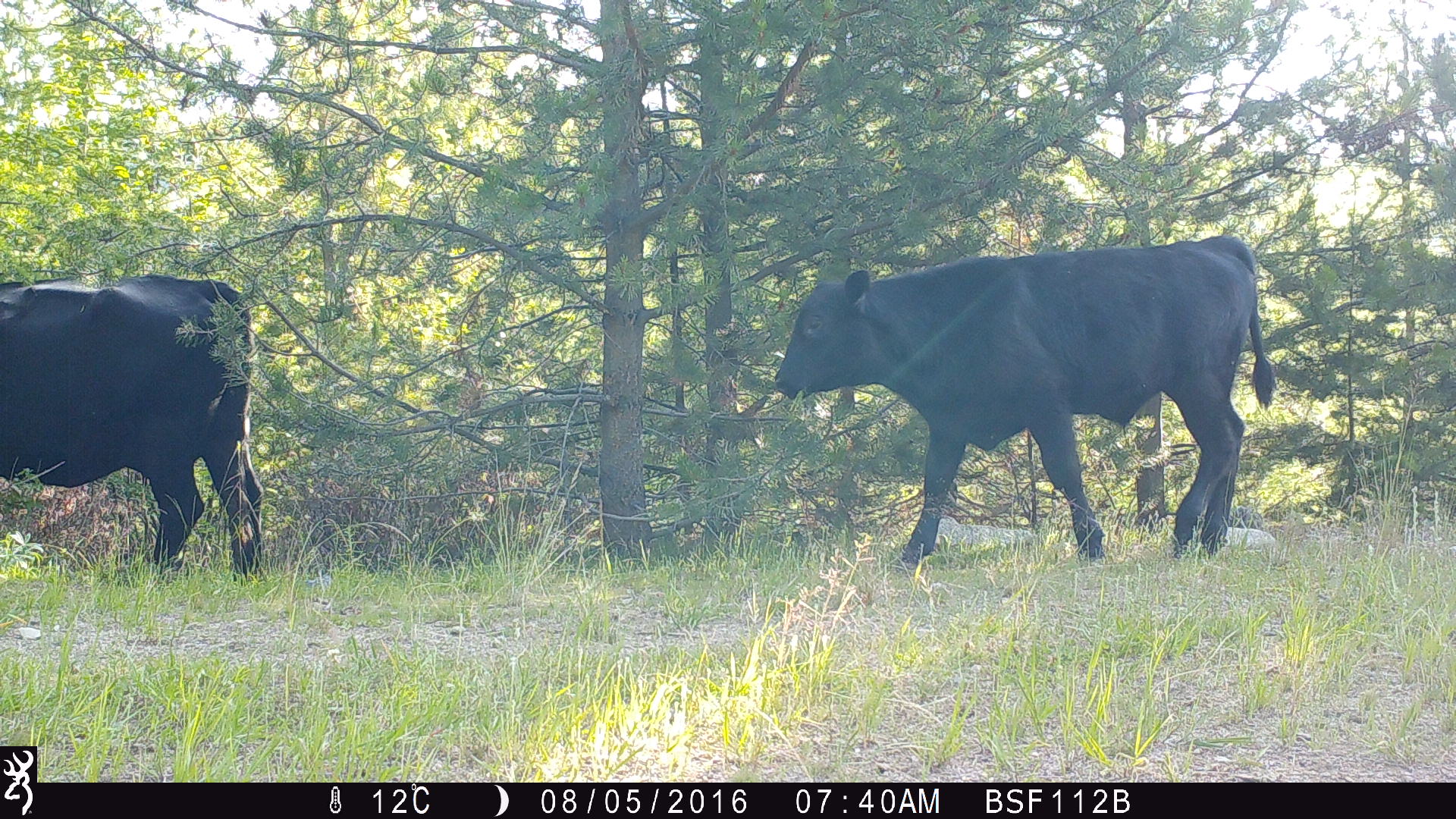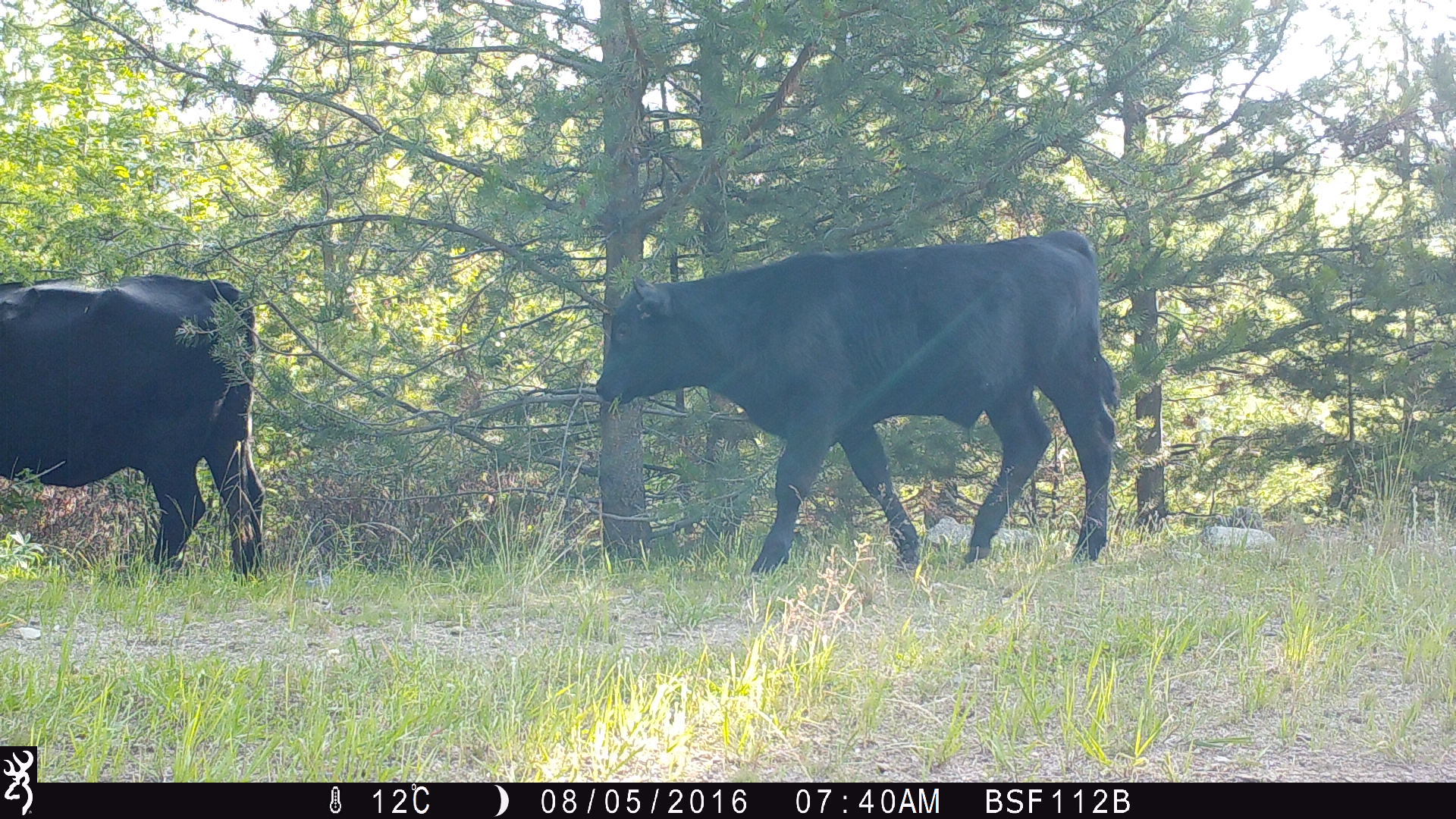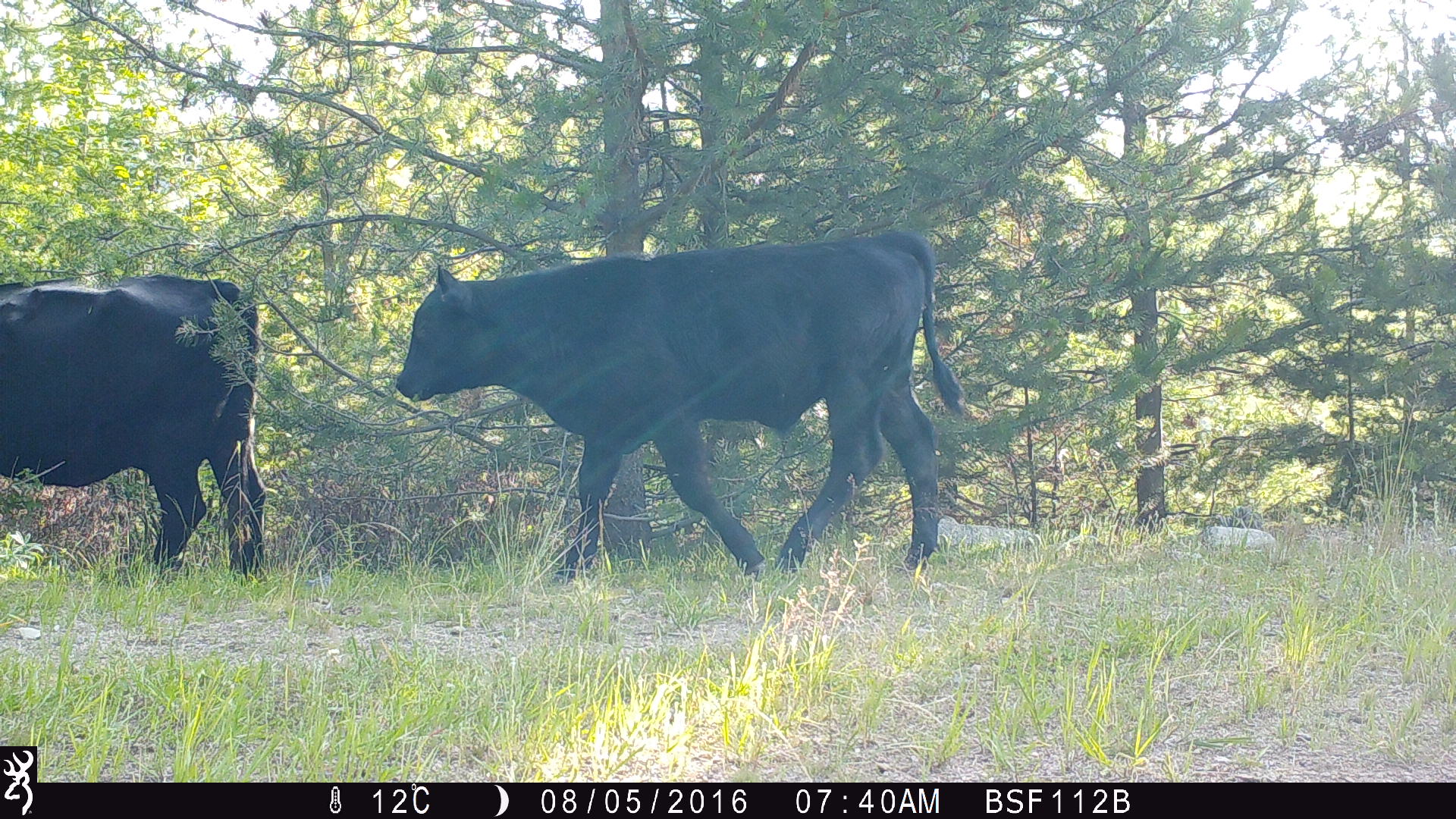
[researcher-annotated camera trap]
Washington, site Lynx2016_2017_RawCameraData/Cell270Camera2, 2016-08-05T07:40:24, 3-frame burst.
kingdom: Animalia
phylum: Chordata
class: Mammalia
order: Artiodactyla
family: Bovidae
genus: Bos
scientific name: Bos taurus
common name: domestic cattle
Domestic cattle (Bos taurus). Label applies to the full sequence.